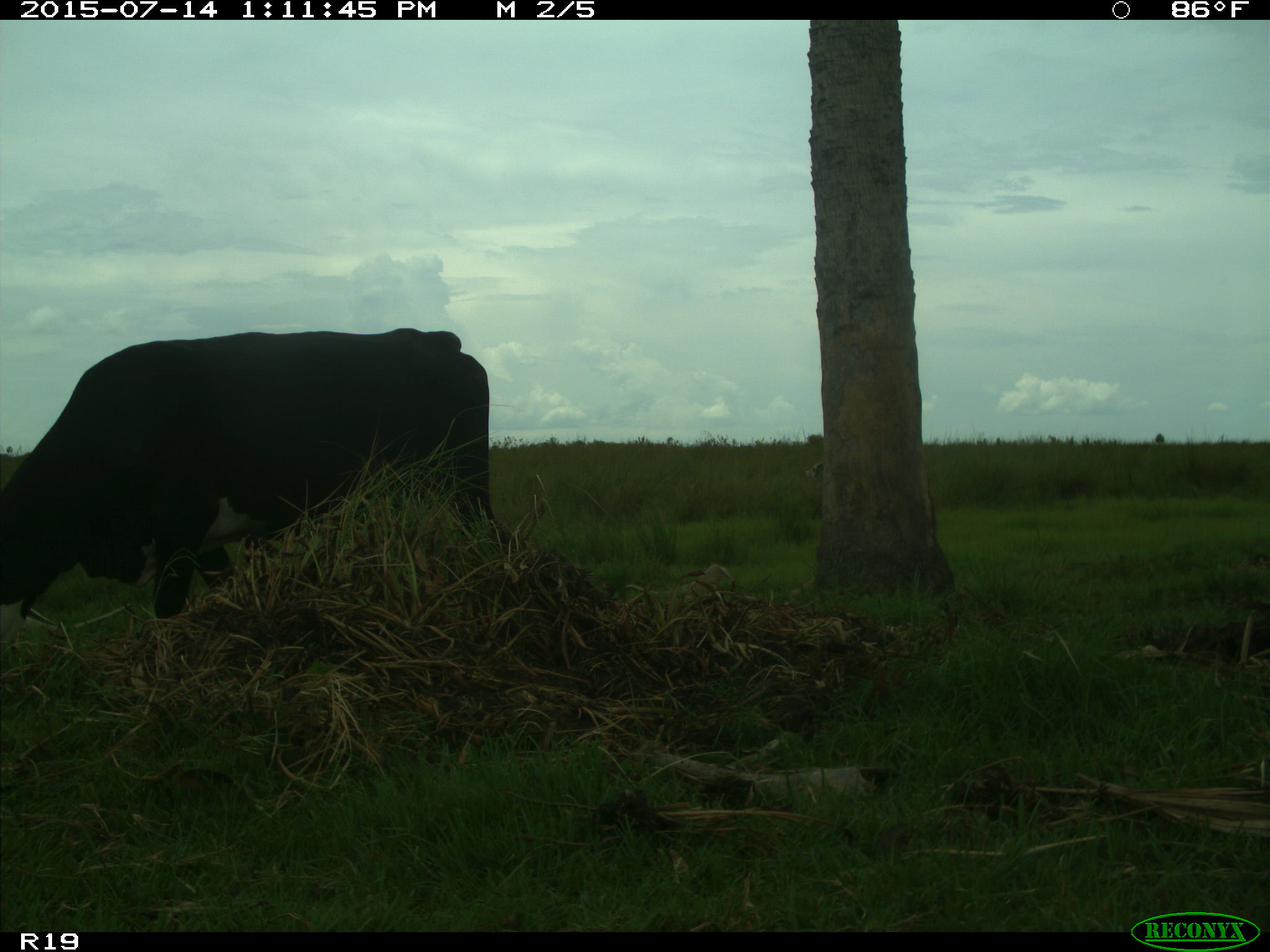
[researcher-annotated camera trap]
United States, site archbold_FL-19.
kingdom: Animalia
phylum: Chordata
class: Mammalia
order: Artiodactyla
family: Bovidae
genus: Bos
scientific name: Bos taurus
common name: domestic cow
Bos taurus (domestic cow).